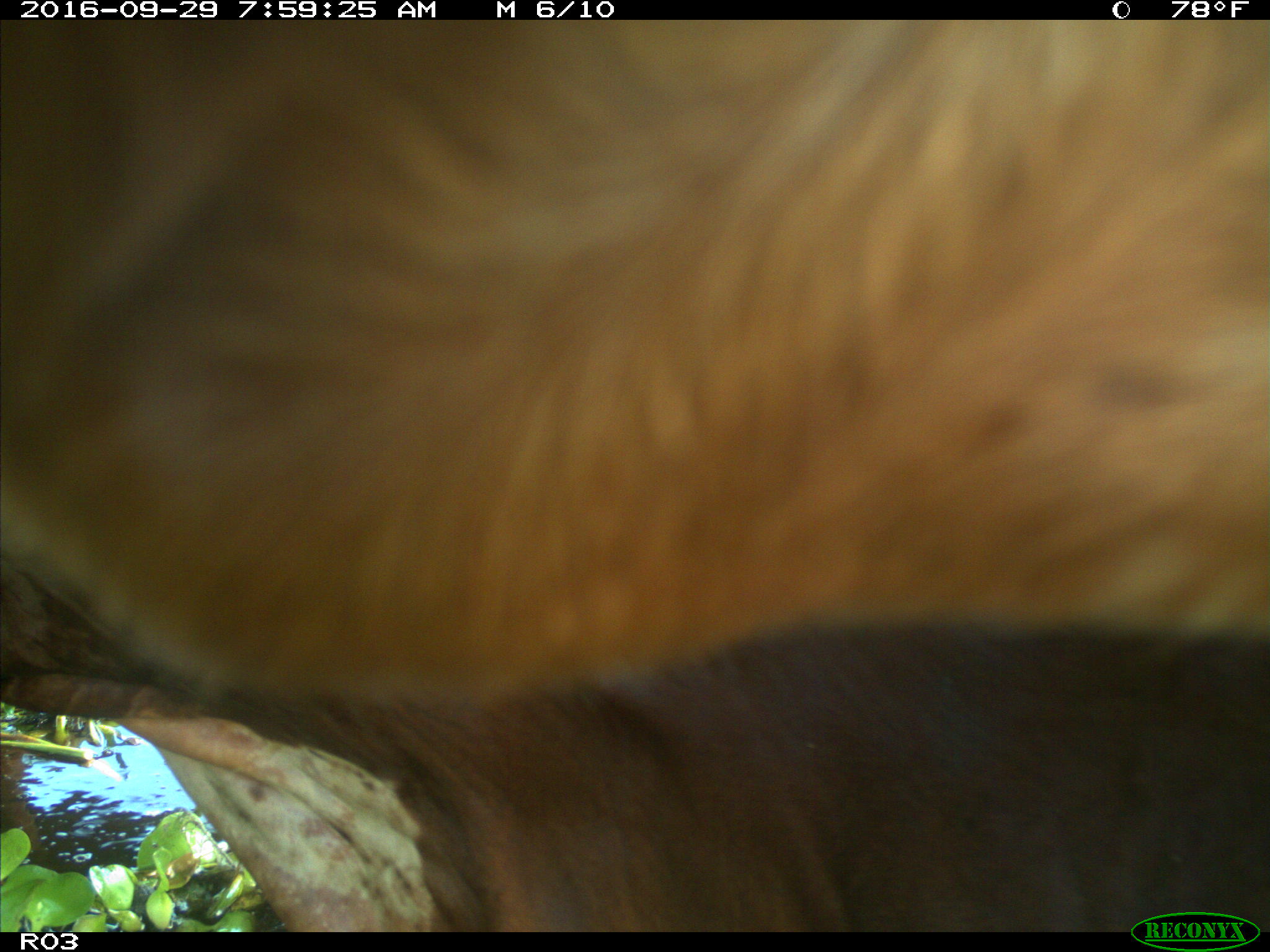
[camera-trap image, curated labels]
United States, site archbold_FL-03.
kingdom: Animalia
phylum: Chordata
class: Mammalia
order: Artiodactyla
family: Bovidae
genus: Bos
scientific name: Bos taurus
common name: domestic cow